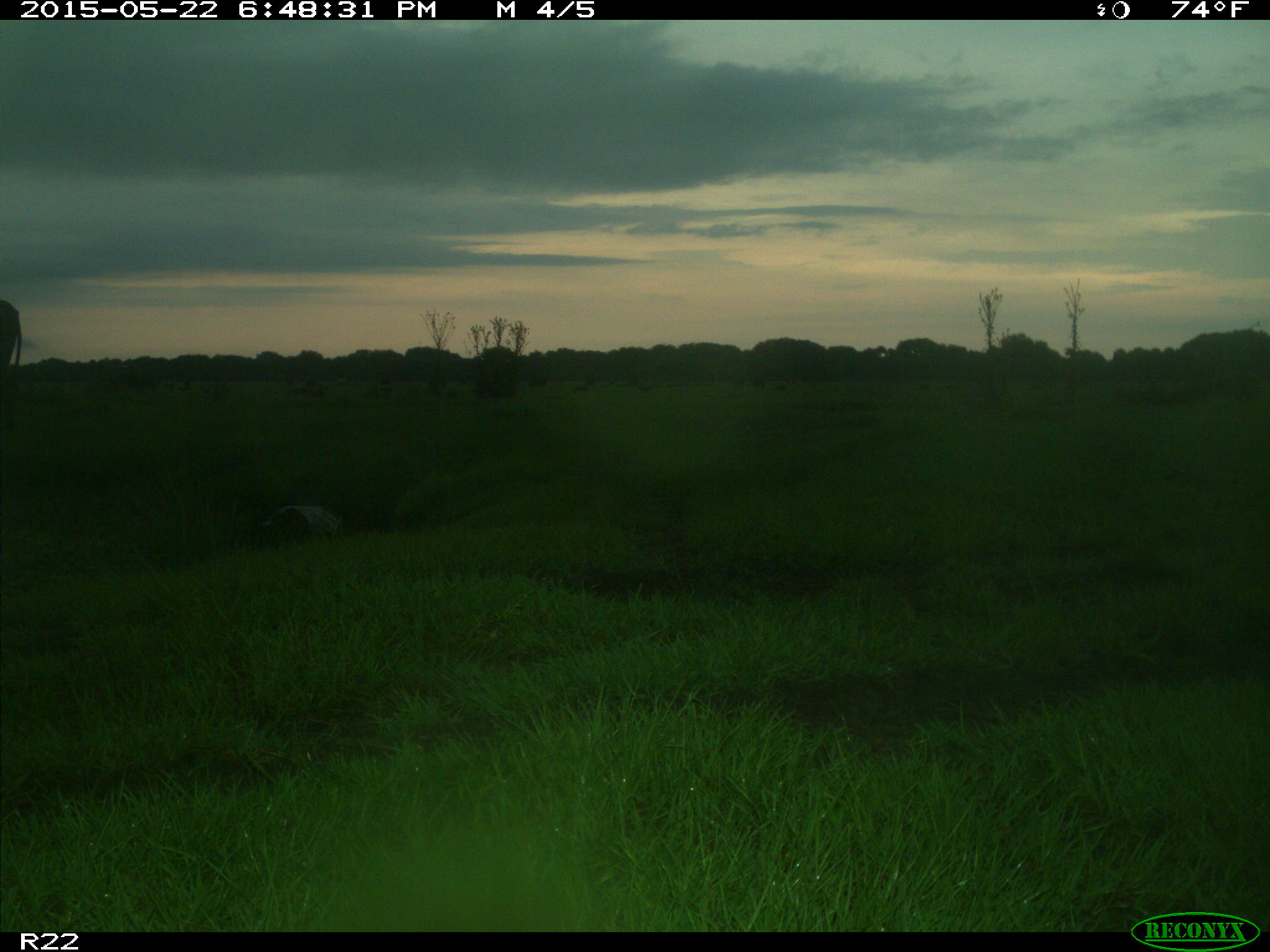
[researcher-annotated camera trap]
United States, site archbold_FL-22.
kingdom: Animalia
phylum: Chordata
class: Mammalia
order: Artiodactyla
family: Bovidae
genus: Bos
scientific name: Bos taurus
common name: domestic cow